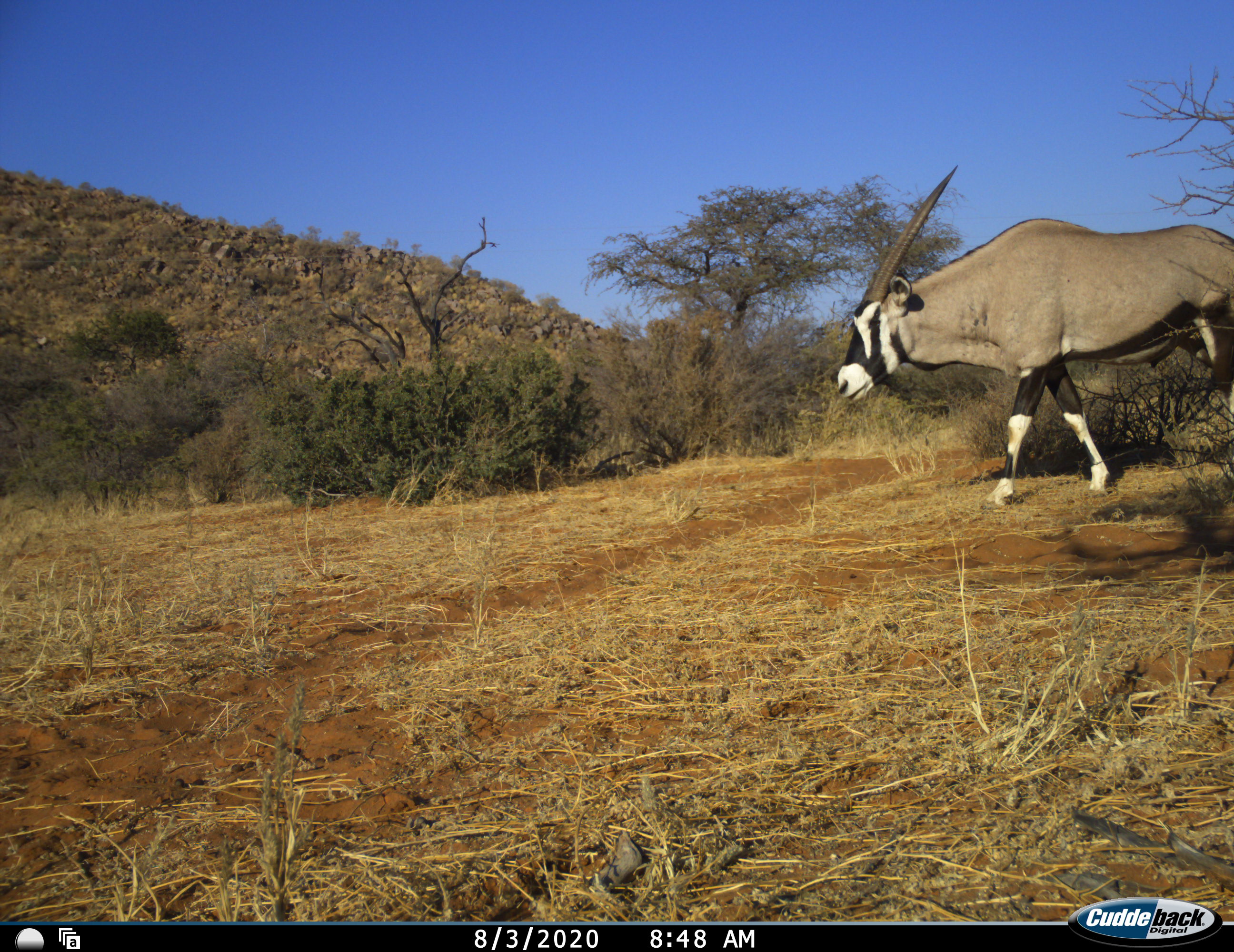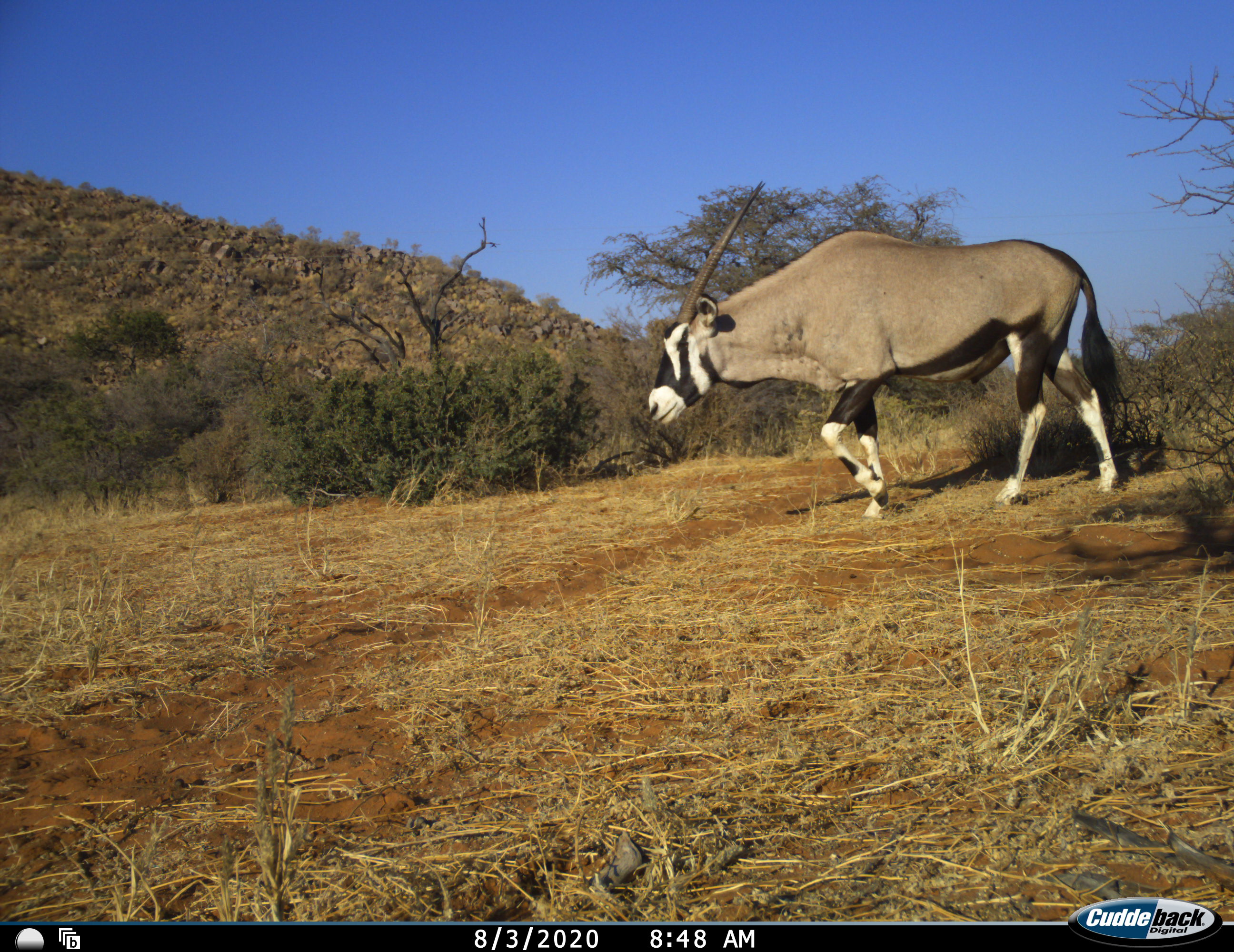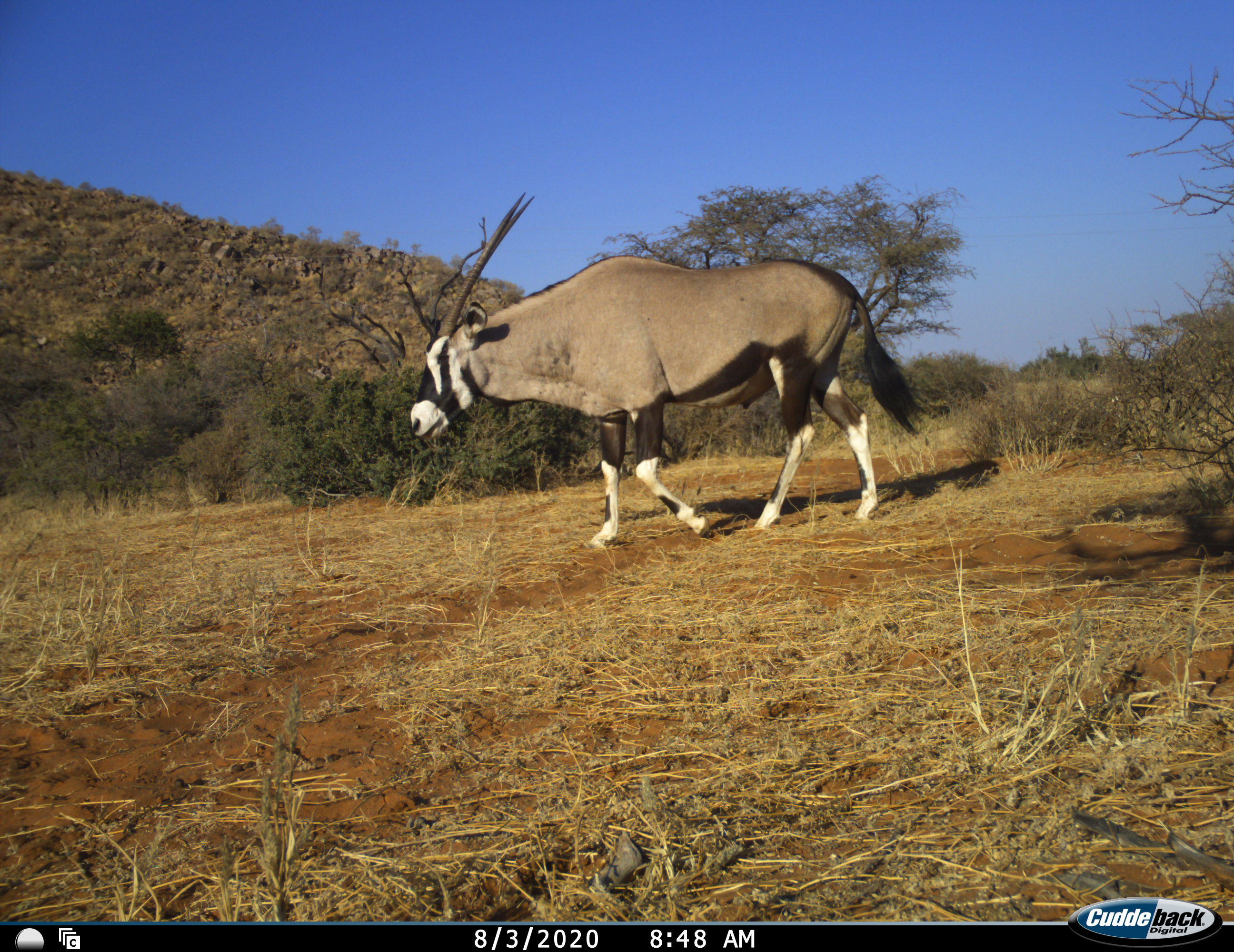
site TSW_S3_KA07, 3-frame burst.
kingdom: Animalia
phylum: Chordata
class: Mammalia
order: Artiodactyla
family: Bovidae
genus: Oryx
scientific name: Oryx gazella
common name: gemsbok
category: oryx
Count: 1.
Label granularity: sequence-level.